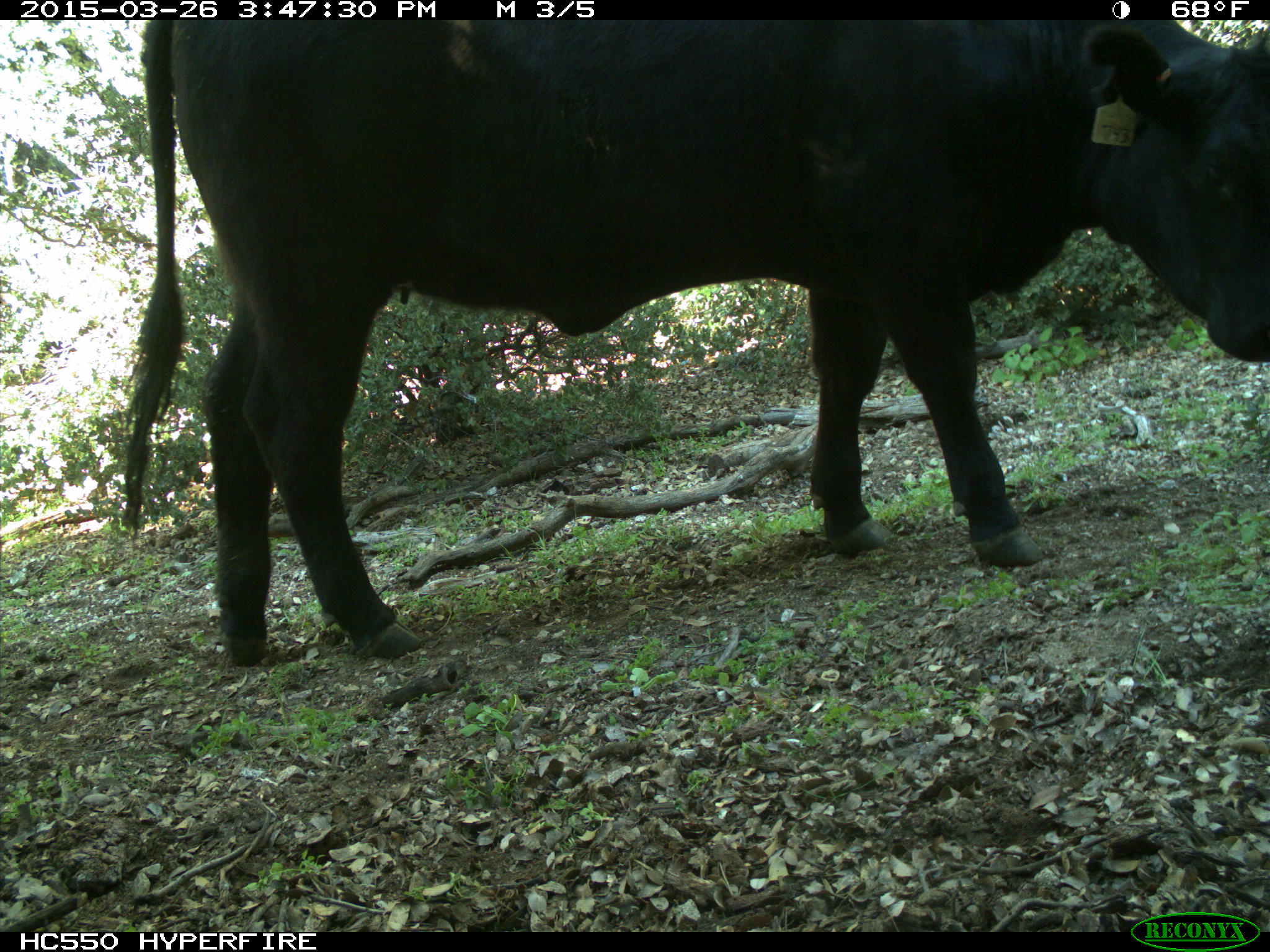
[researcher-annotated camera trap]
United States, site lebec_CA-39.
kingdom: Animalia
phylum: Chordata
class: Mammalia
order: Artiodactyla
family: Bovidae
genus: Bos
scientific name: Bos taurus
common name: domestic cow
Bos taurus (domestic cow).